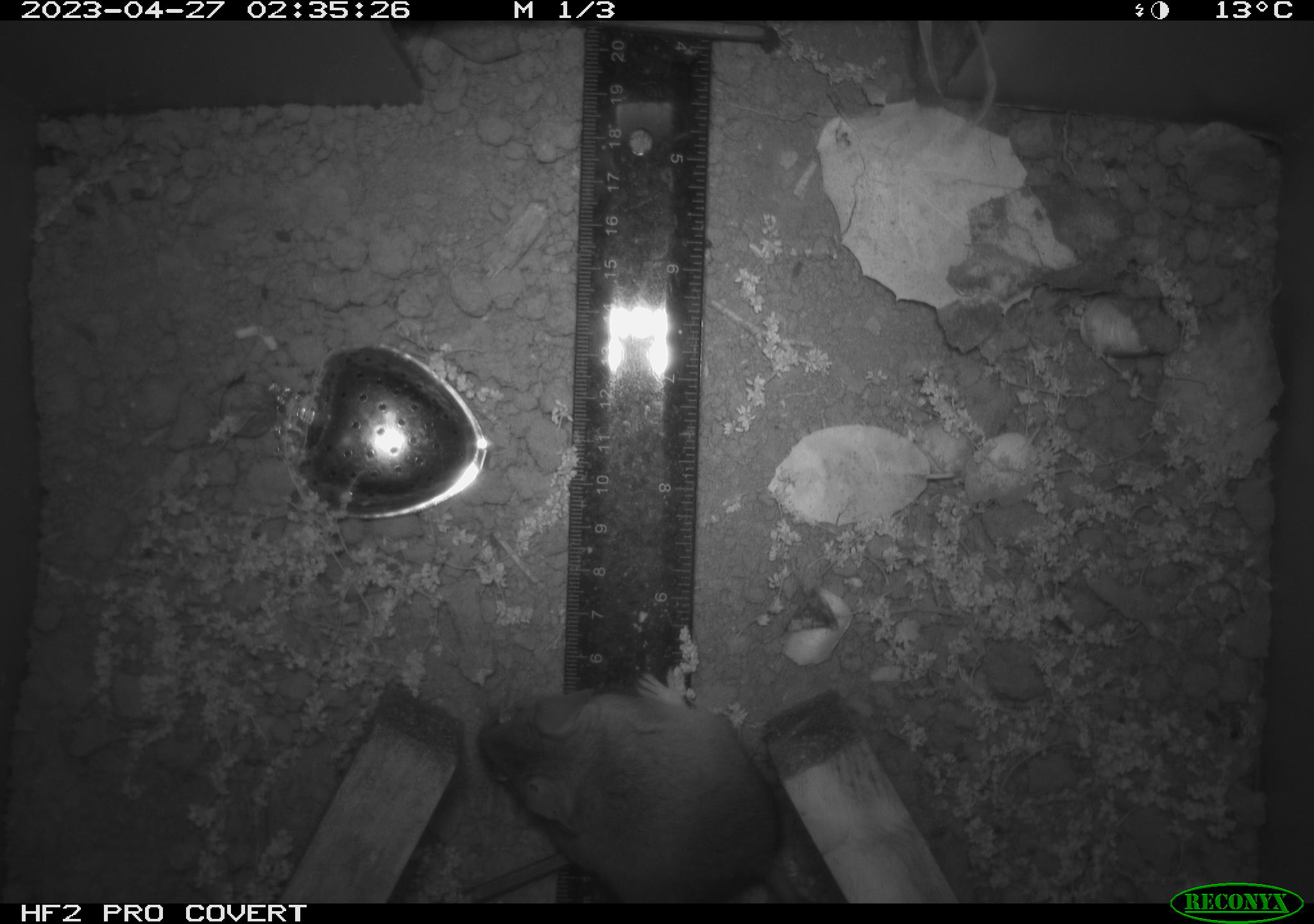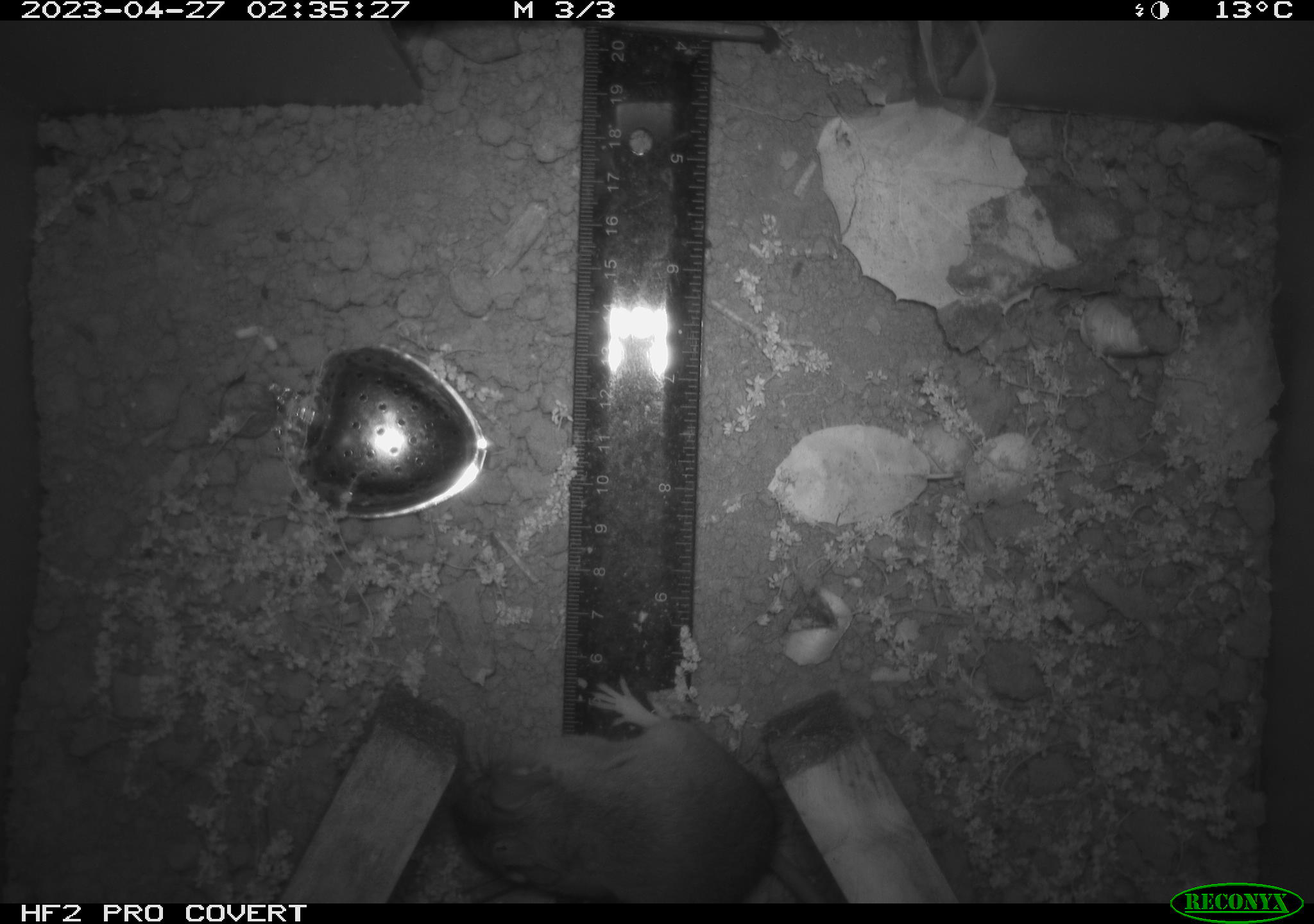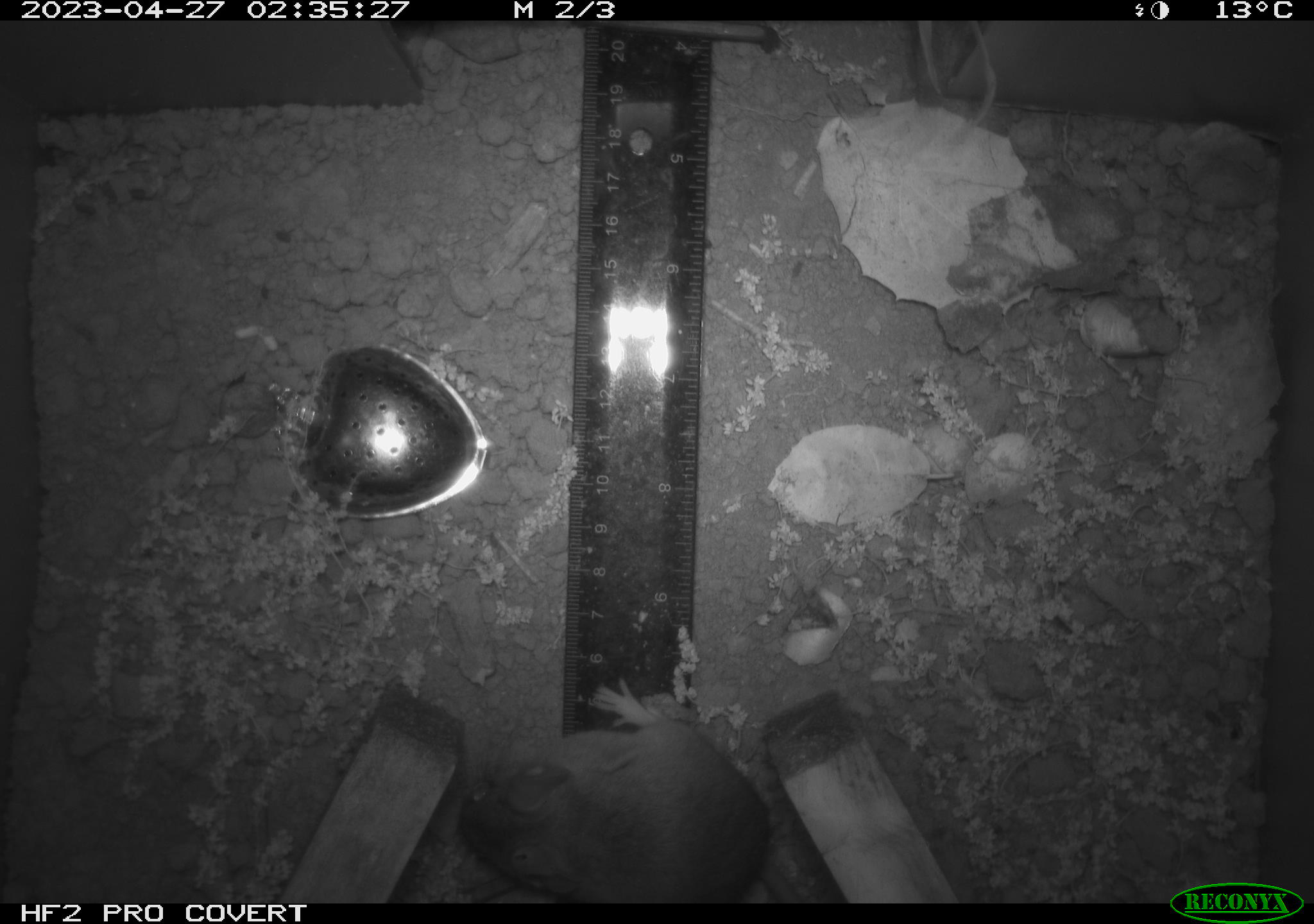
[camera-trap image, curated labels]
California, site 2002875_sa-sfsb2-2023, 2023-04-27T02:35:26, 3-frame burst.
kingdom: Animalia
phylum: Chordata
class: Mammalia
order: Rodentia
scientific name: Rodentia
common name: mouse species